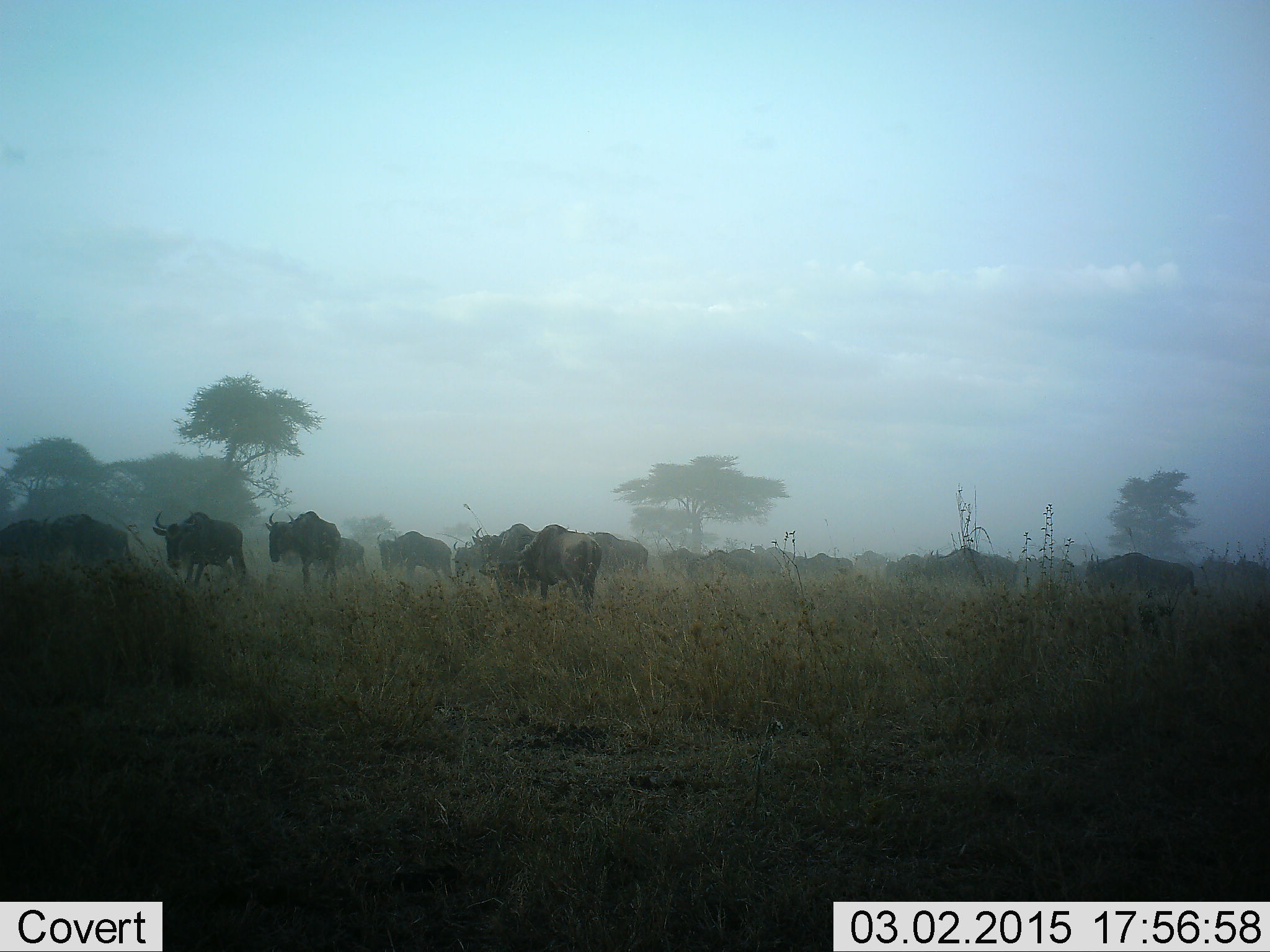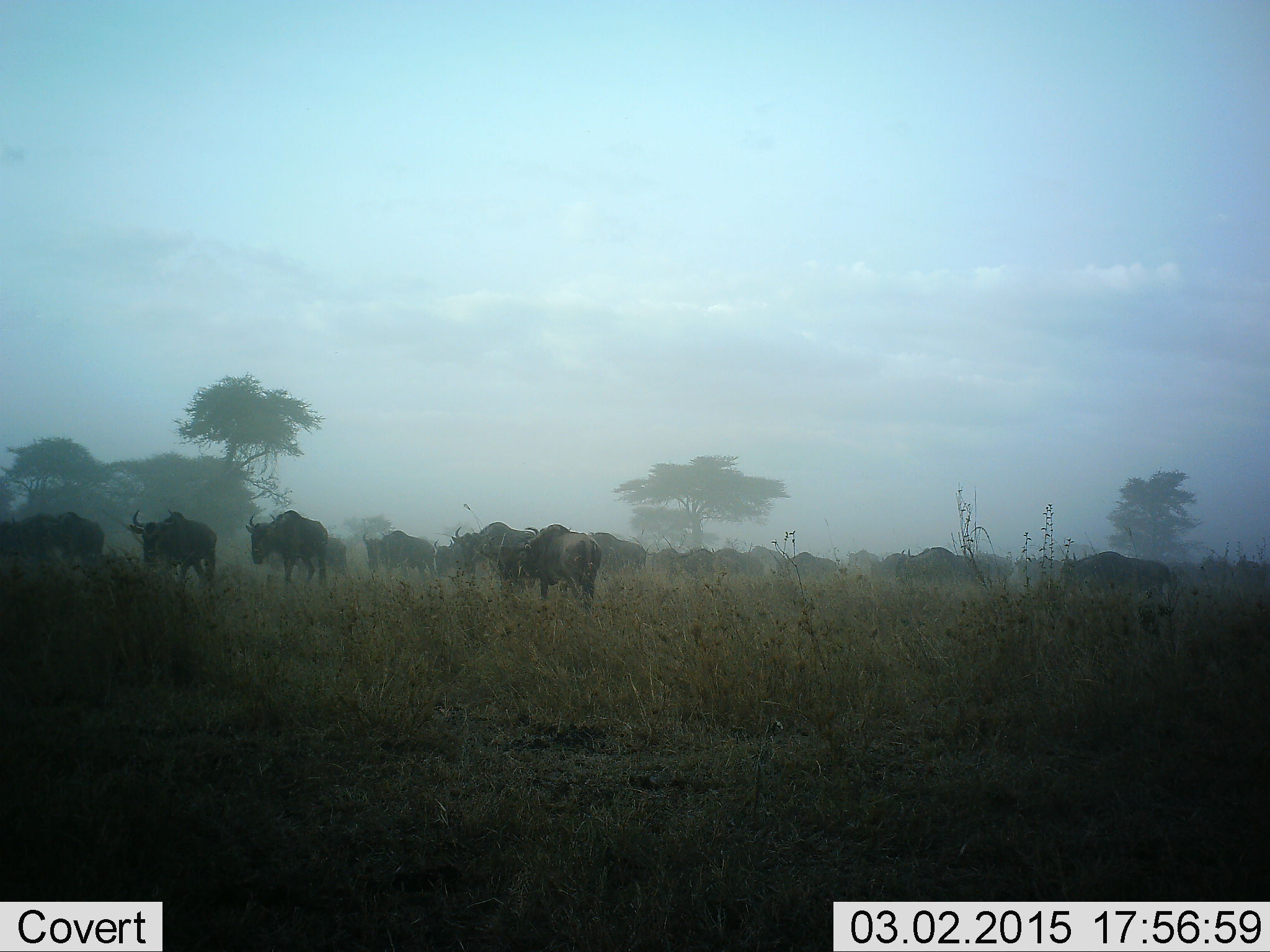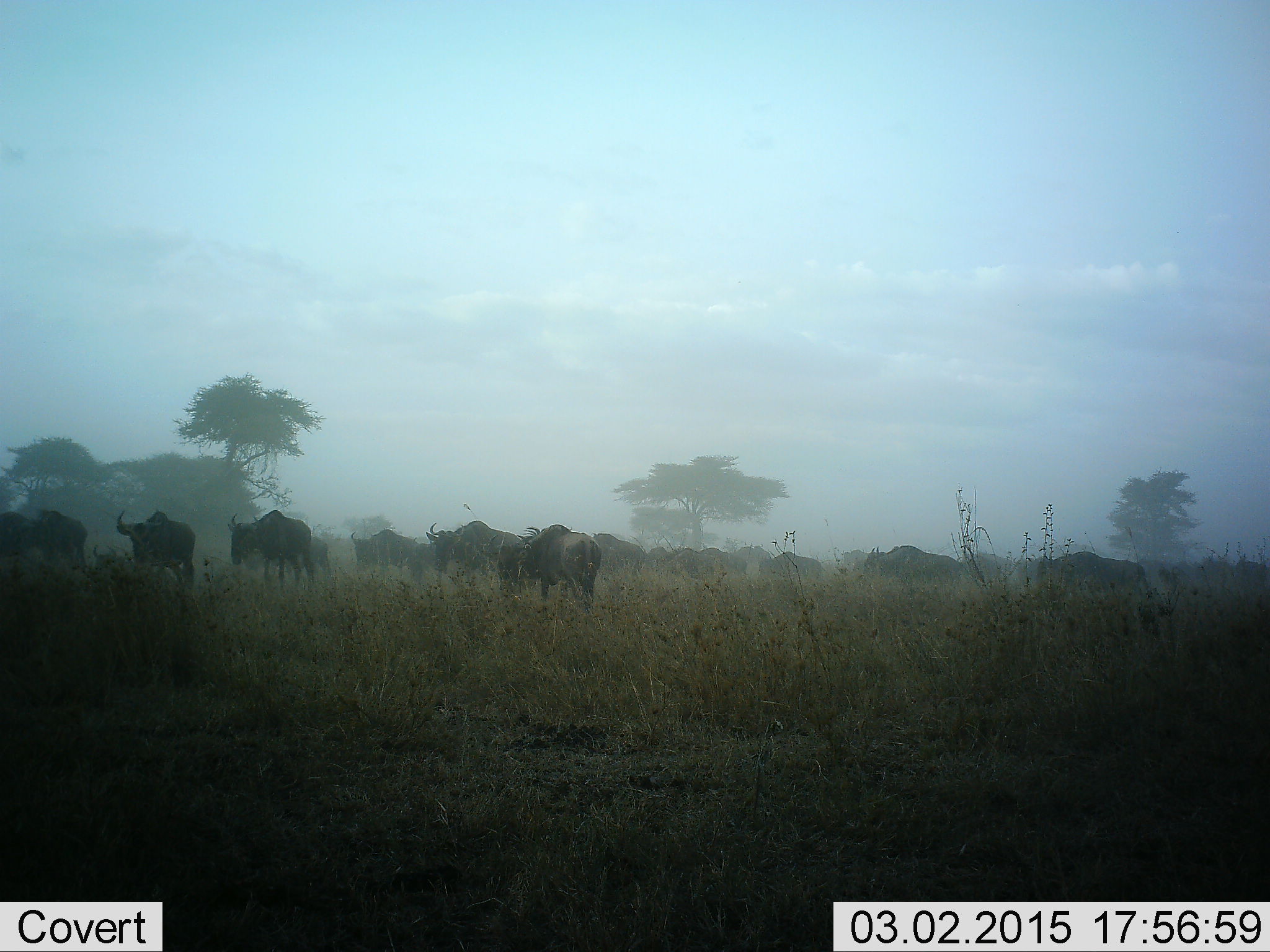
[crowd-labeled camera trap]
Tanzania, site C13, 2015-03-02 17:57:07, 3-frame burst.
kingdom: Animalia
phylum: Chordata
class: Mammalia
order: Artiodactyla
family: Bovidae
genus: Connochaetes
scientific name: Connochaetes taurinus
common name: blue wildebeest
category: wildebeest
Wildebeest (blue wildebeest) (Connochaetes taurinus), count 11-50. Behavior (volunteer vote fractions): standing 40%, resting 10%, moving 100%, interacting 0%. Young present (vote fraction): 0%. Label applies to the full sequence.